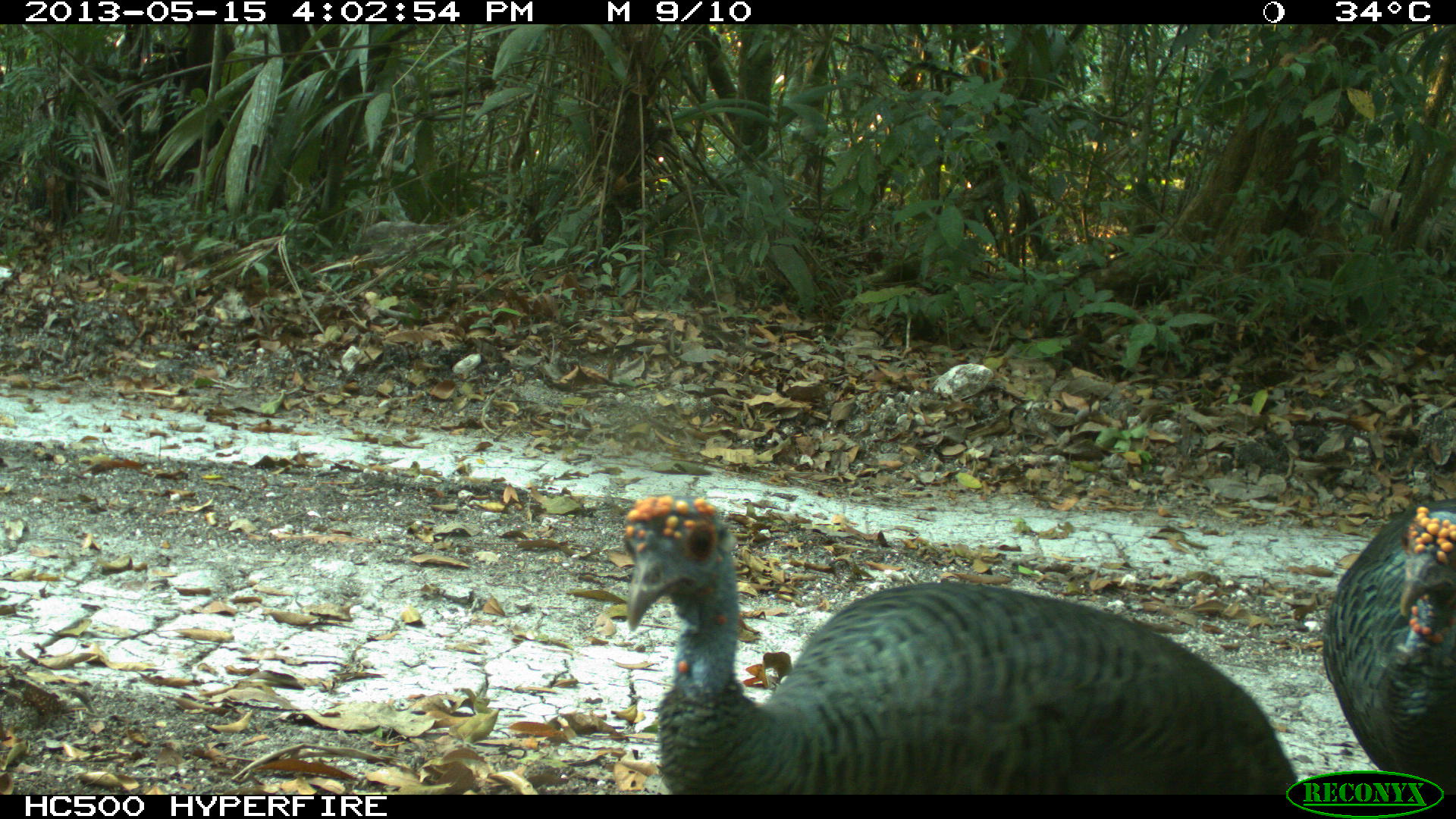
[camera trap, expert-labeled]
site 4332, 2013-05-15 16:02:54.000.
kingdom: Animalia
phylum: Chordata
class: Aves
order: Galliformes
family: Phasianidae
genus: Meleagris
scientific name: Meleagris ocellata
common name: ocellated turkey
Meleagris ocellata (ocellated turkey), count 3.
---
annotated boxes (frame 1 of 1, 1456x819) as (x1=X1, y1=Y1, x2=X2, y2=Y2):
meleagris ocellata: (x1=619, y1=492, x2=1296, y2=795); (x1=1319, y1=493, x2=1456, y2=793)